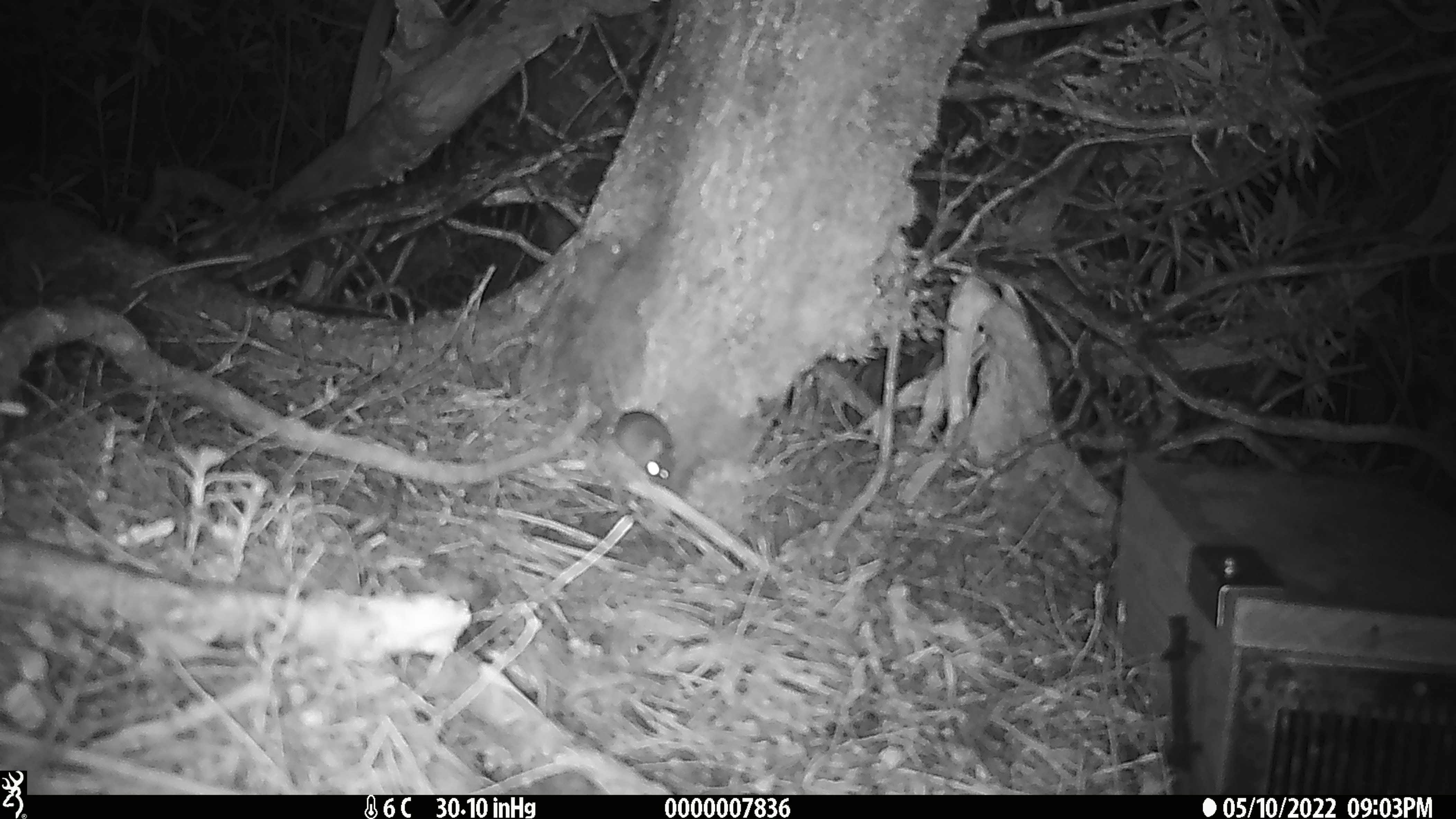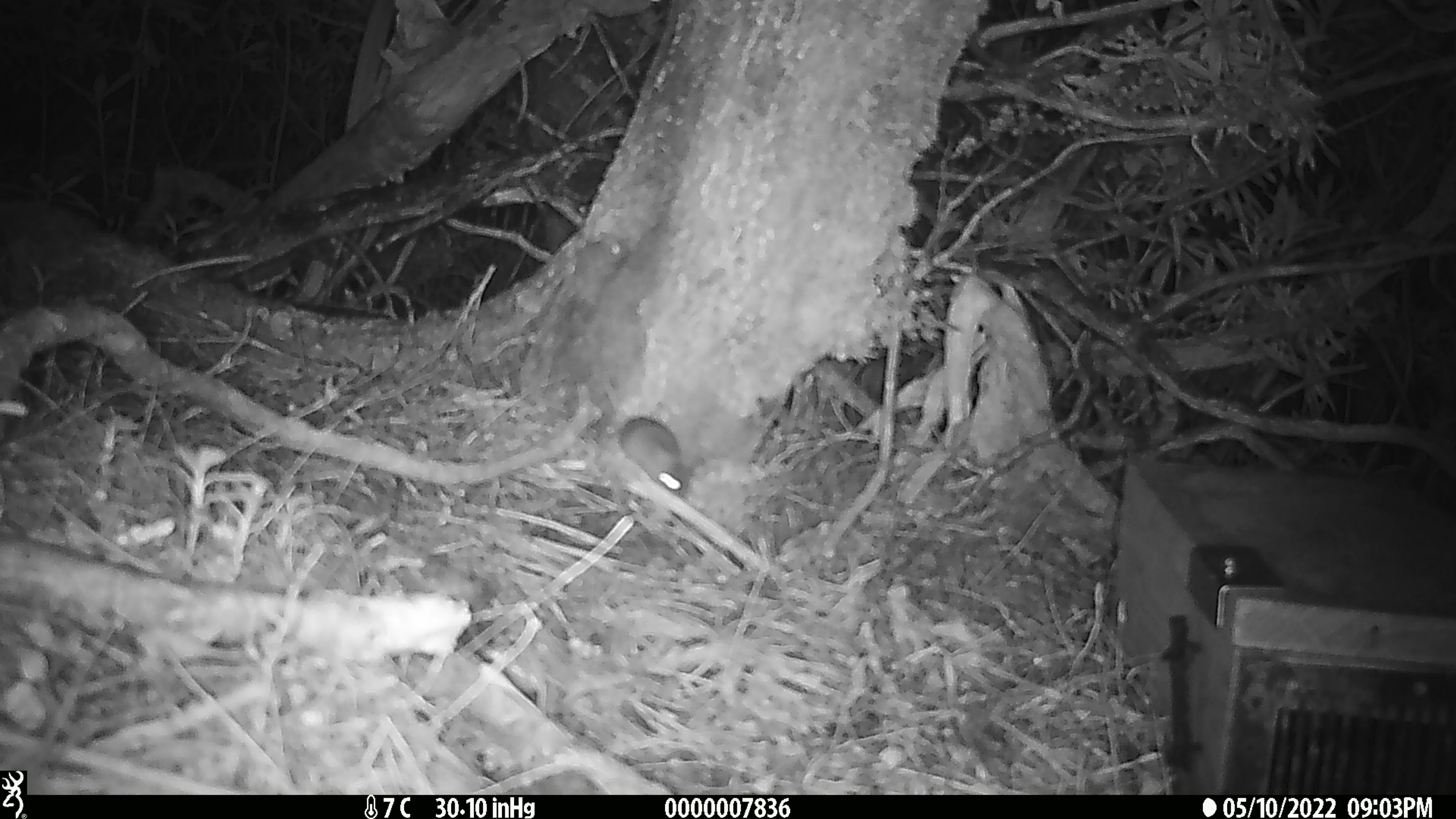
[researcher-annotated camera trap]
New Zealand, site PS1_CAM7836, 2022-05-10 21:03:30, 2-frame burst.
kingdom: Animalia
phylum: Chordata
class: Mammalia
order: Rodentia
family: Muridae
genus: Mus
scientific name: Mus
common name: mouse